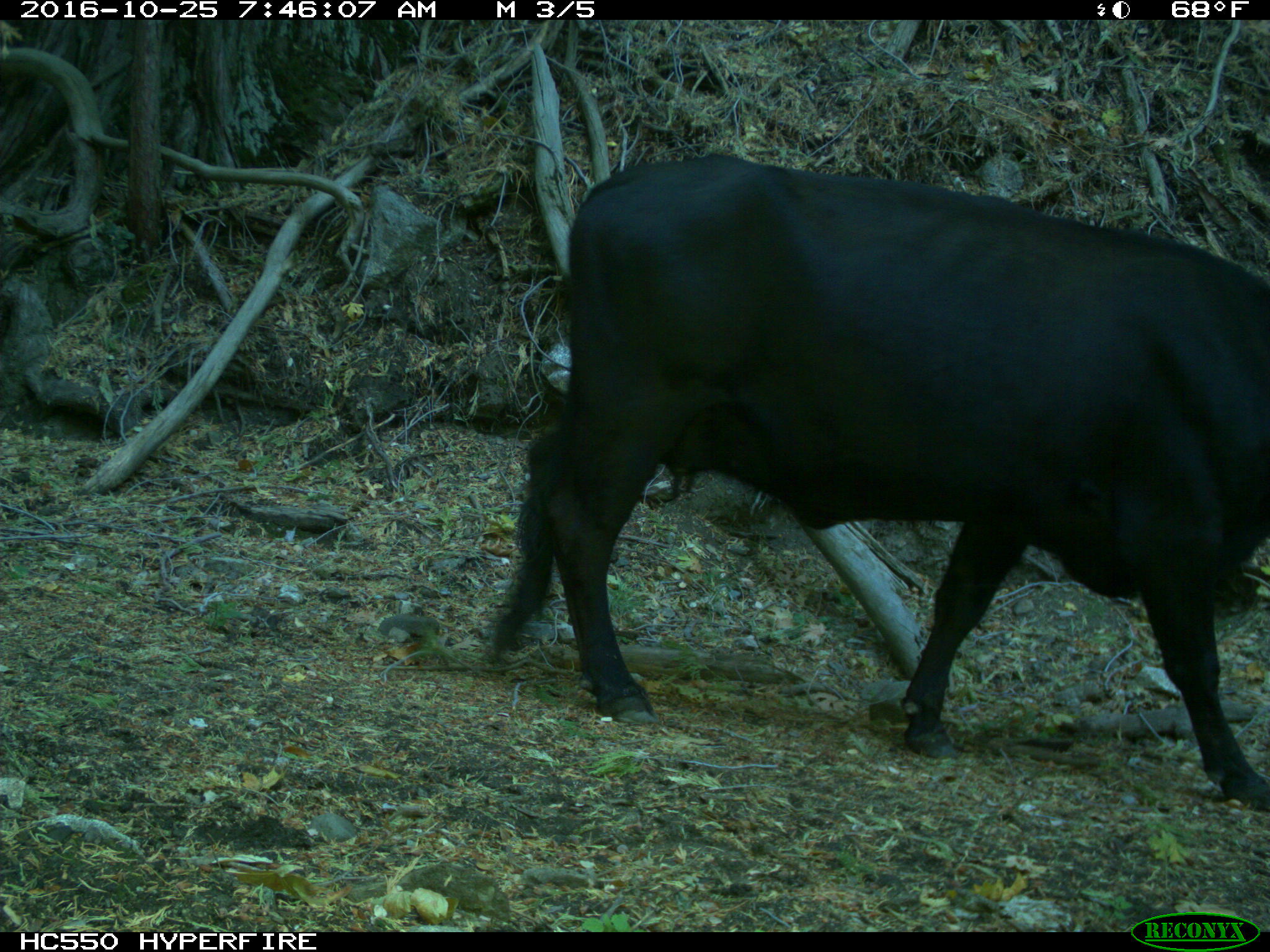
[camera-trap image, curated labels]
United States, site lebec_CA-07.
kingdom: Animalia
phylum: Chordata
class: Mammalia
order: Artiodactyla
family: Bovidae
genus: Bos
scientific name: Bos taurus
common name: domestic cow